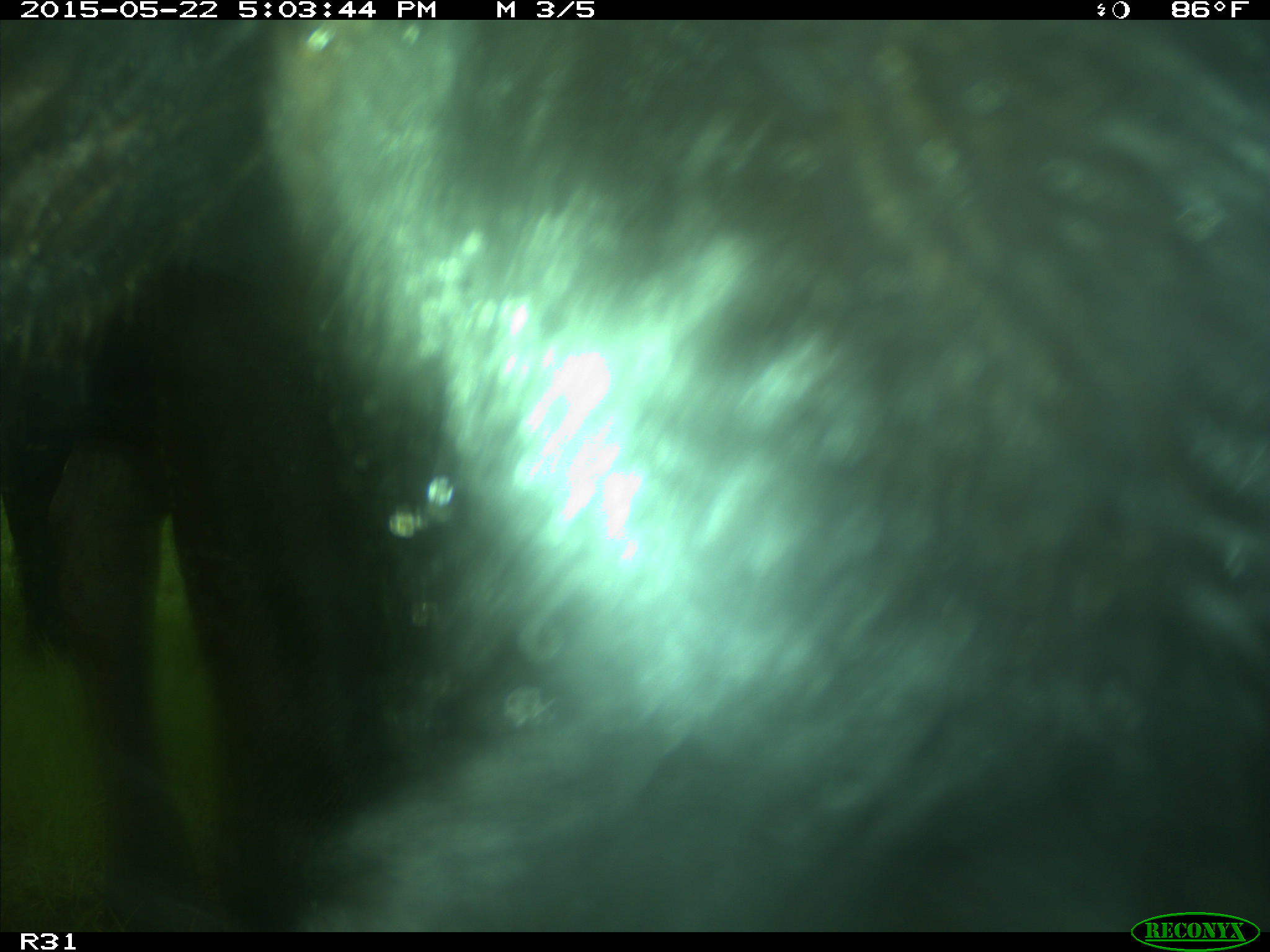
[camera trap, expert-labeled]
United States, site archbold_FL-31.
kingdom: Animalia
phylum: Chordata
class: Mammalia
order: Artiodactyla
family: Bovidae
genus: Bos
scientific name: Bos taurus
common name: domestic cow